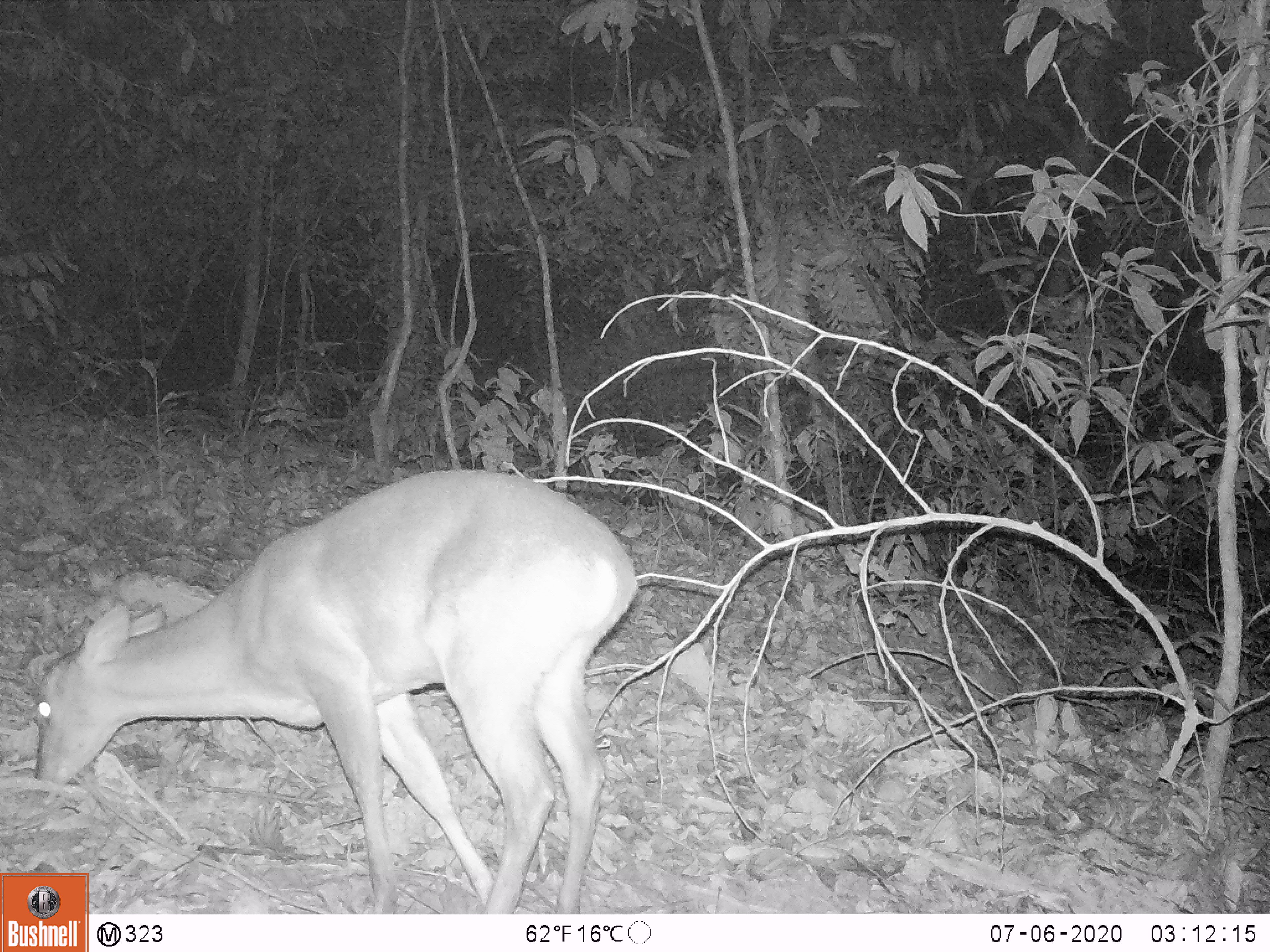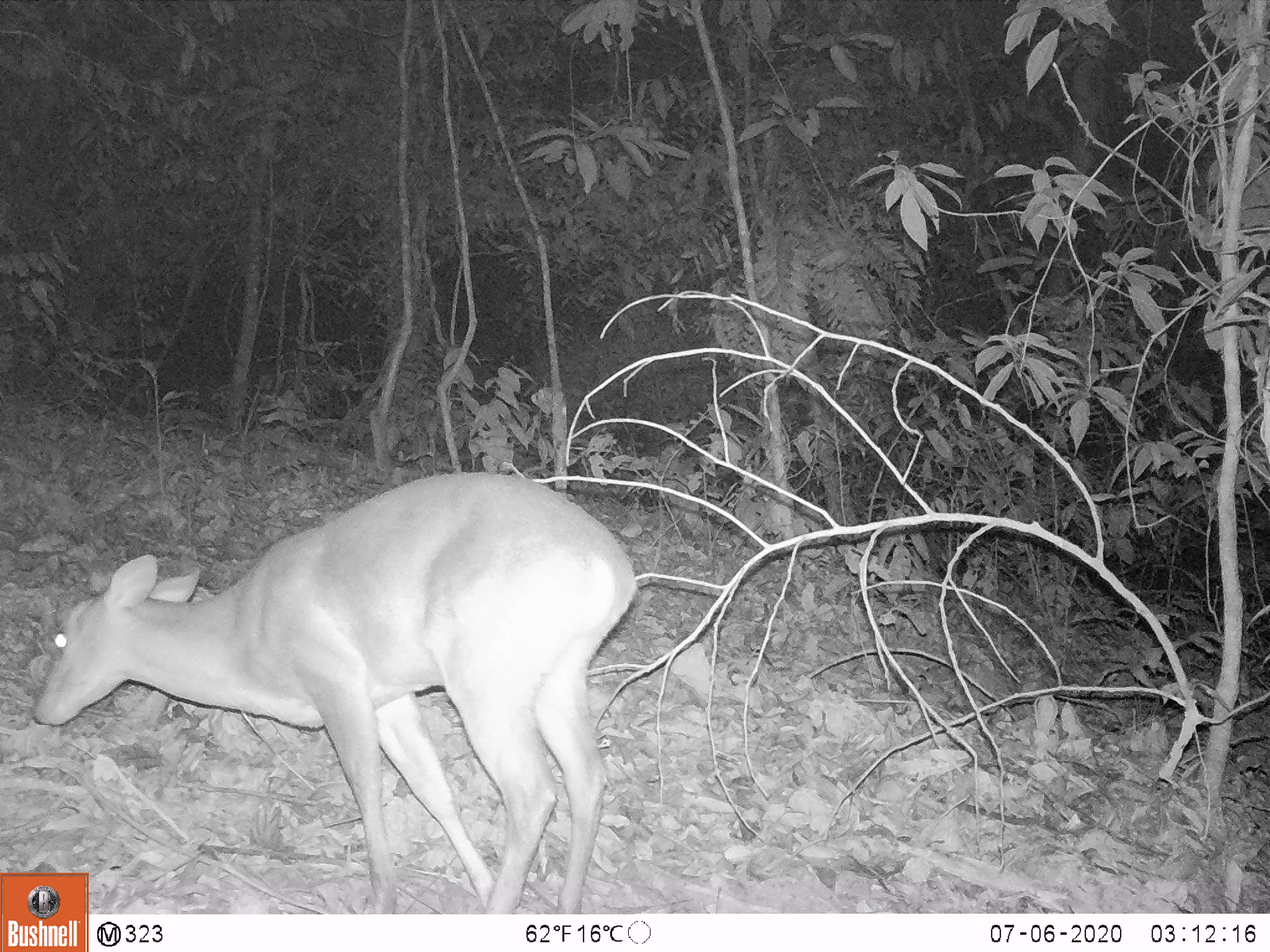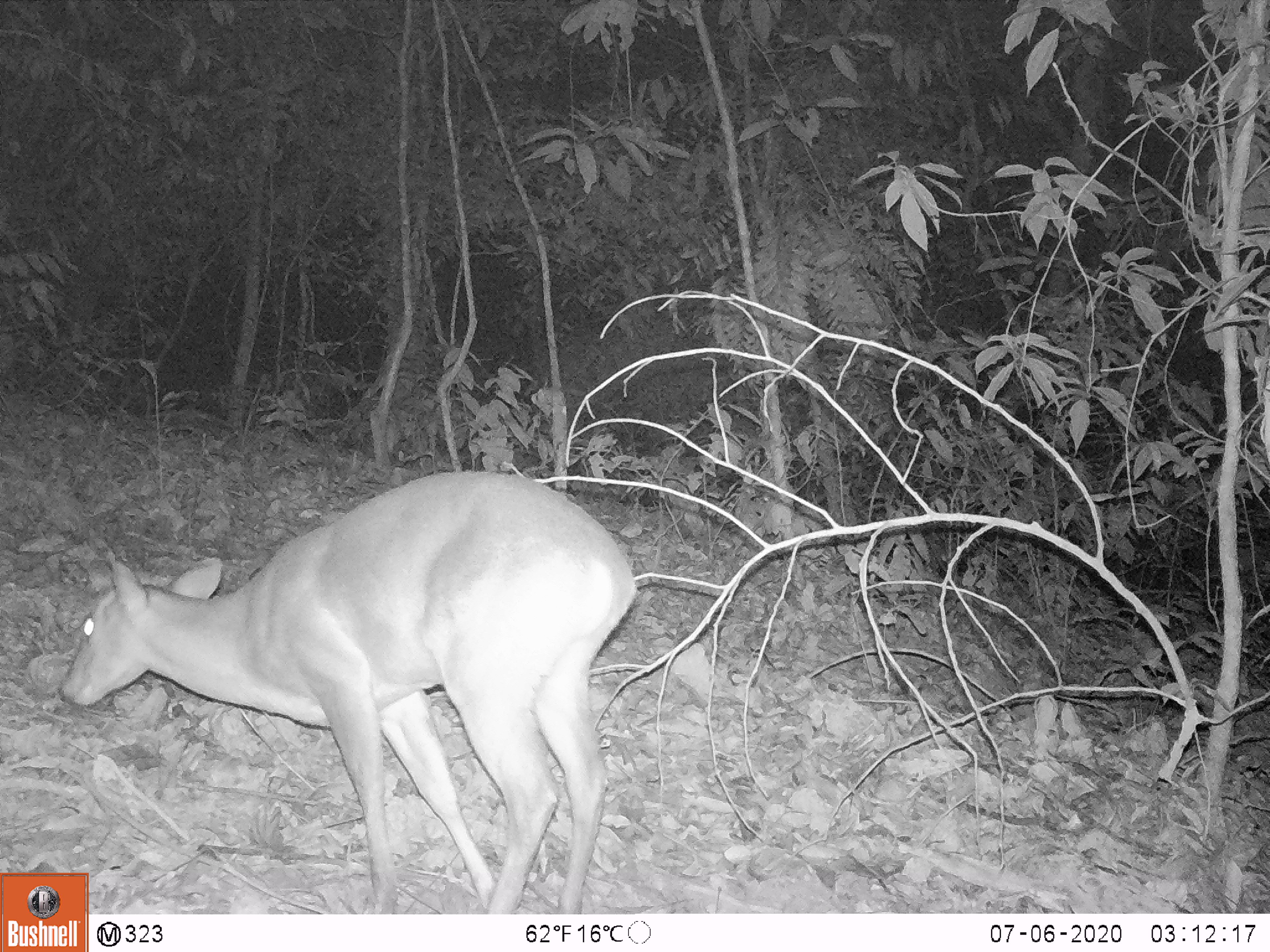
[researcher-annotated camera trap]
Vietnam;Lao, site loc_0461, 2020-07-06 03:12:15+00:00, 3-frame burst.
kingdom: Animalia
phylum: Chordata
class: Mammalia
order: Artiodactyla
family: Cervidae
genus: Muntiacus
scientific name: Muntiacus vuquangensis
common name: large-antlered muntjac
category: large antlered muntjac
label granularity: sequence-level